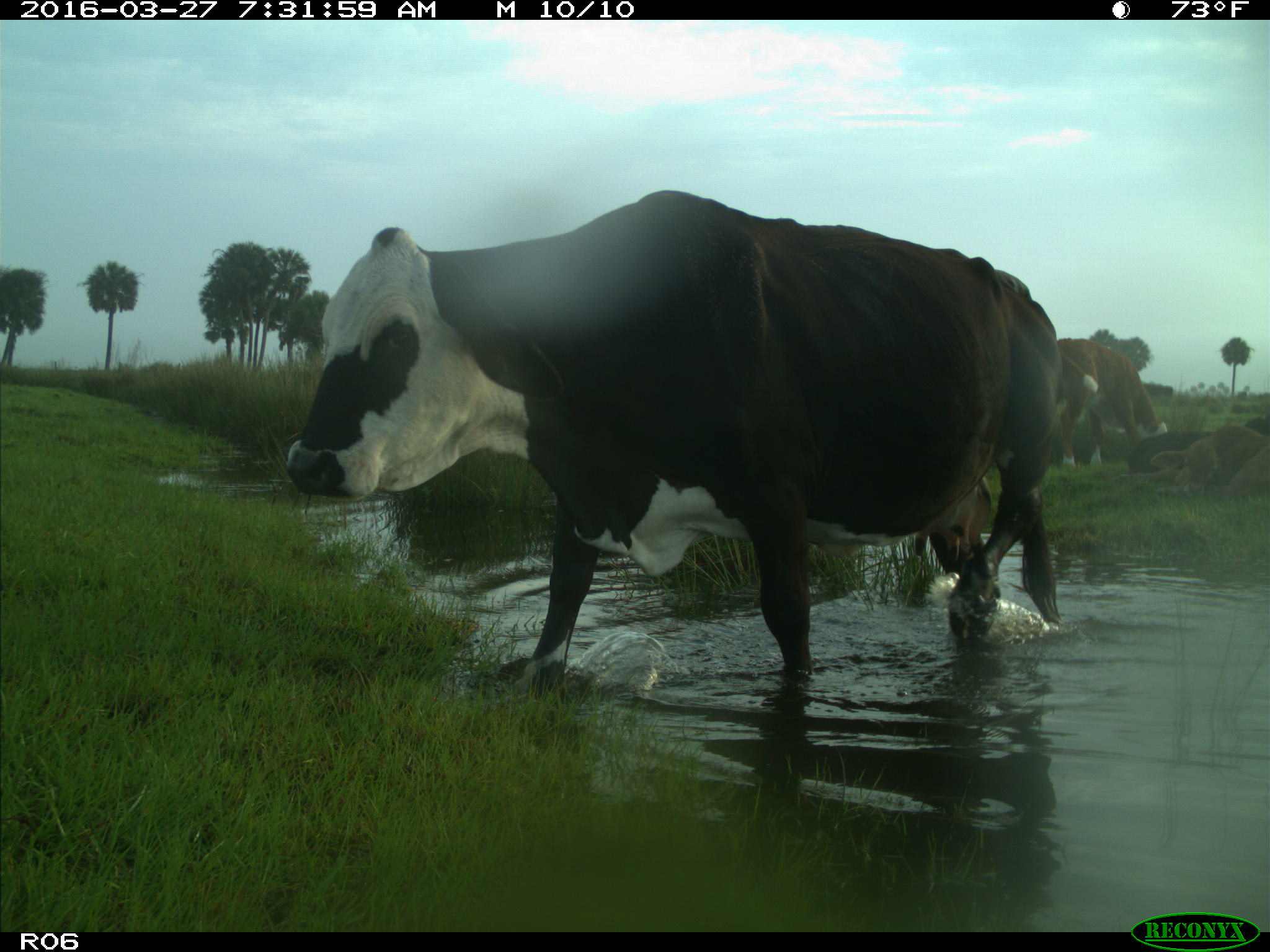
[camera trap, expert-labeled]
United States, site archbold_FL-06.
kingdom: Animalia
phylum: Chordata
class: Mammalia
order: Artiodactyla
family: Bovidae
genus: Bos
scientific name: Bos taurus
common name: domestic cow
Bos taurus (domestic cow).